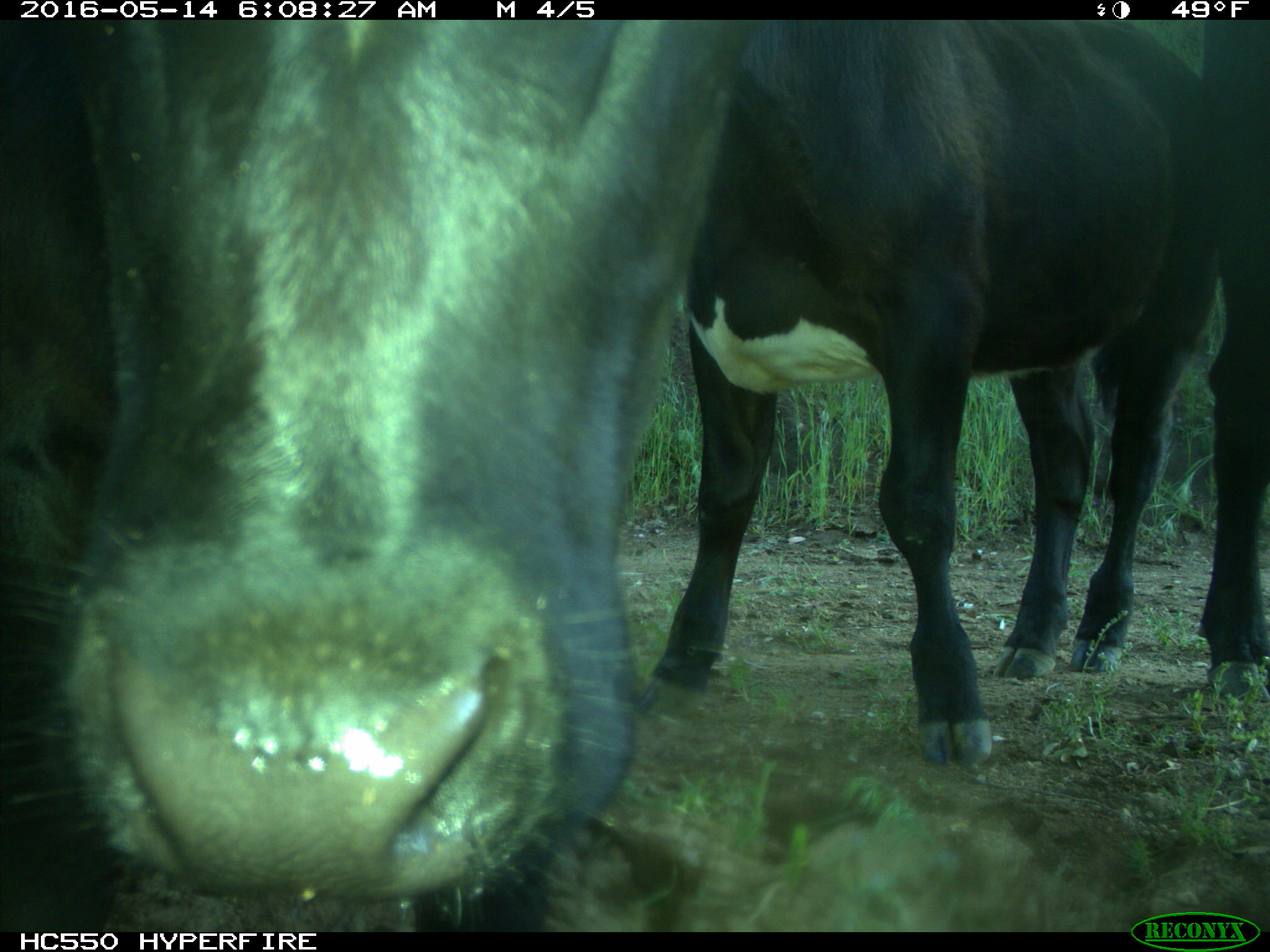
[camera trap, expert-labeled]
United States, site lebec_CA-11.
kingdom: Animalia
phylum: Chordata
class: Mammalia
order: Artiodactyla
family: Bovidae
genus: Bos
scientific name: Bos taurus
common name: domestic cow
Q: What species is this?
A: Bos taurus (domestic cow).